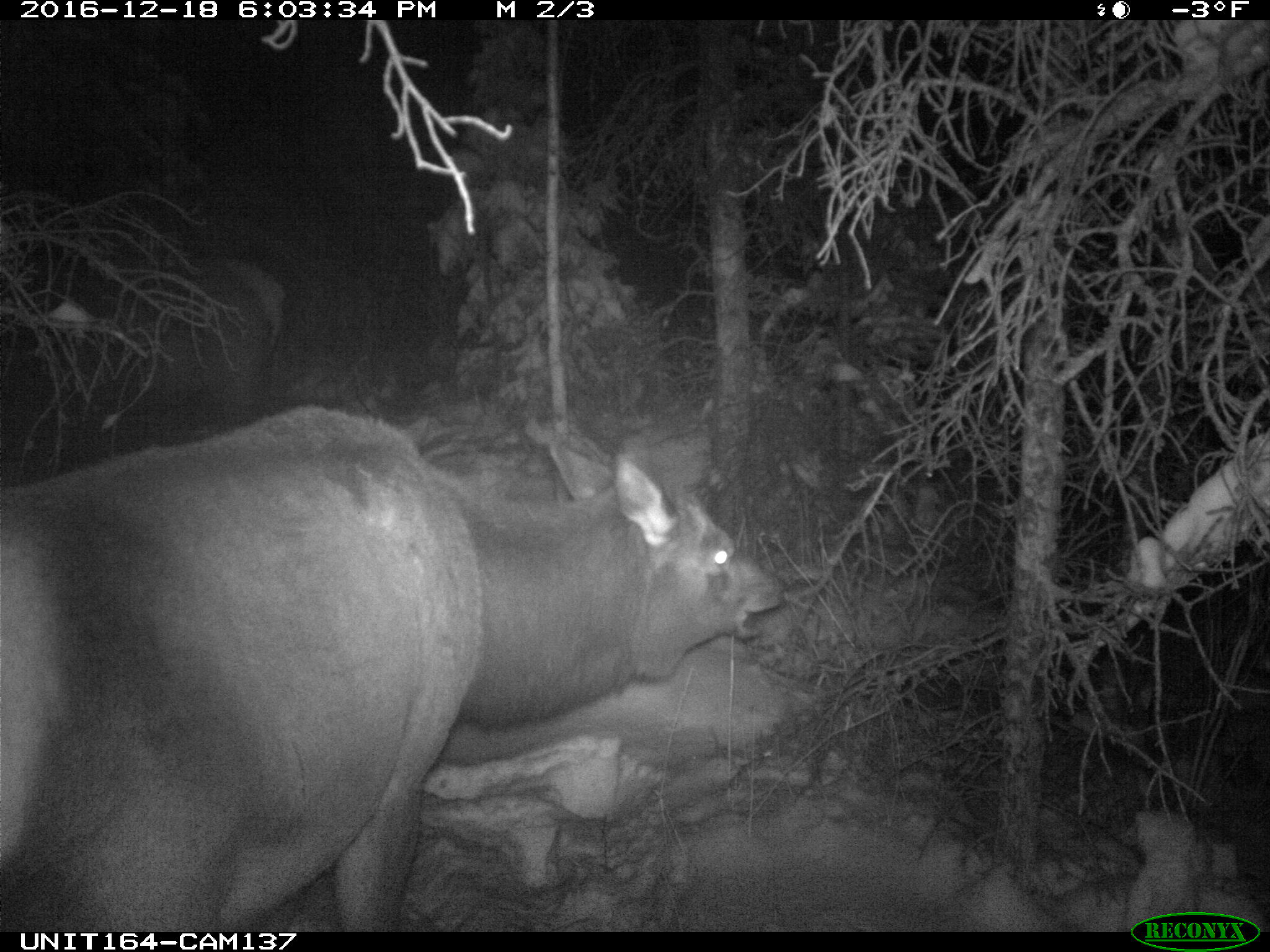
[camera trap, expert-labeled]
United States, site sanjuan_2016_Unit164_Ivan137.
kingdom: Animalia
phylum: Chordata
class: Mammalia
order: Artiodactyla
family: Cervidae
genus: Cervus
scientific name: Cervus elaphus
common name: red deer